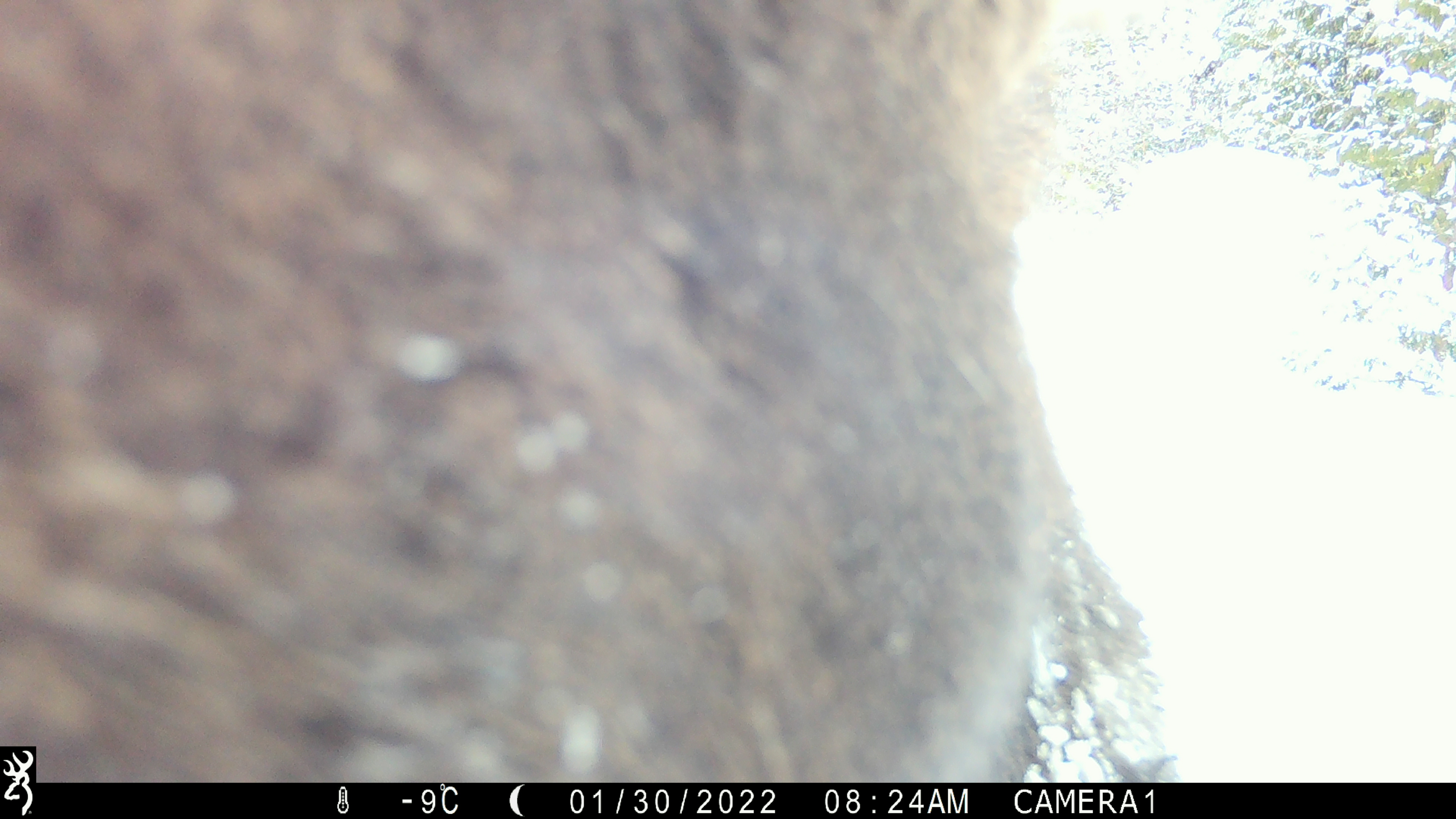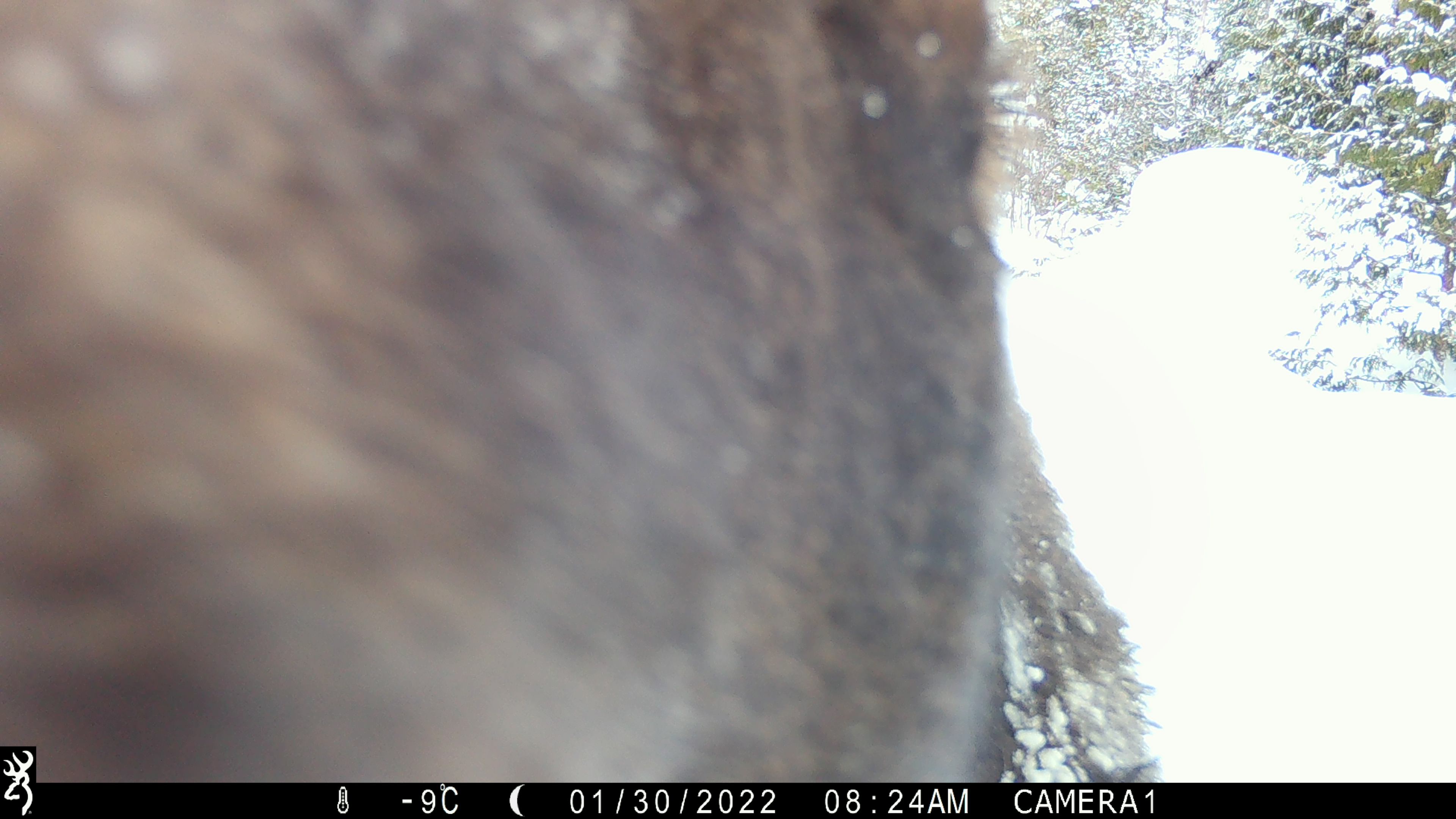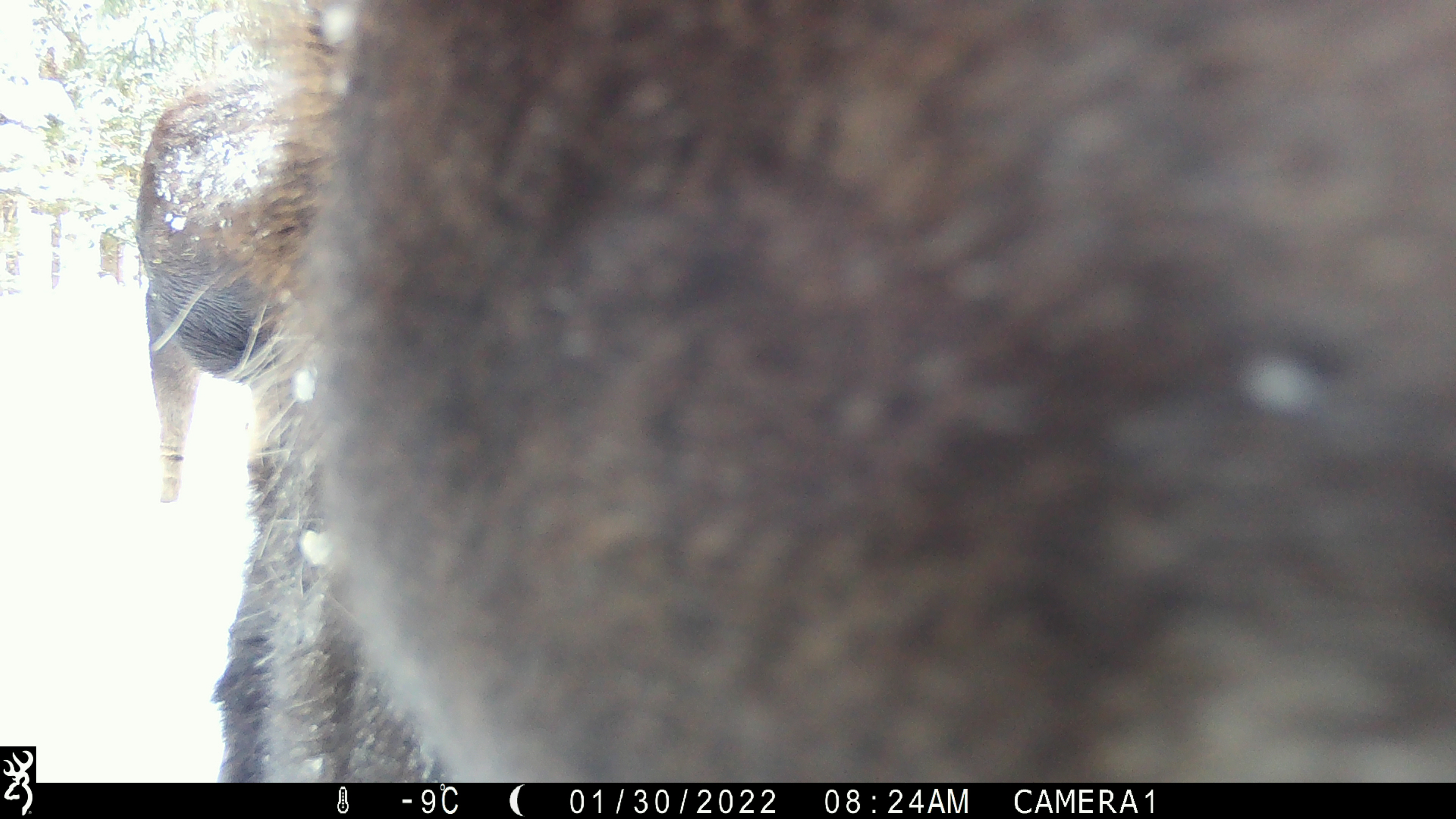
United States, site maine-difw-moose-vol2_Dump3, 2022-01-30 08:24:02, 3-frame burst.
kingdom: Animalia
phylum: Chordata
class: Mammalia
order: Artiodactyla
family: Cervidae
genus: Alces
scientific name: Alces alces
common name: moose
Moose (Alces alces).